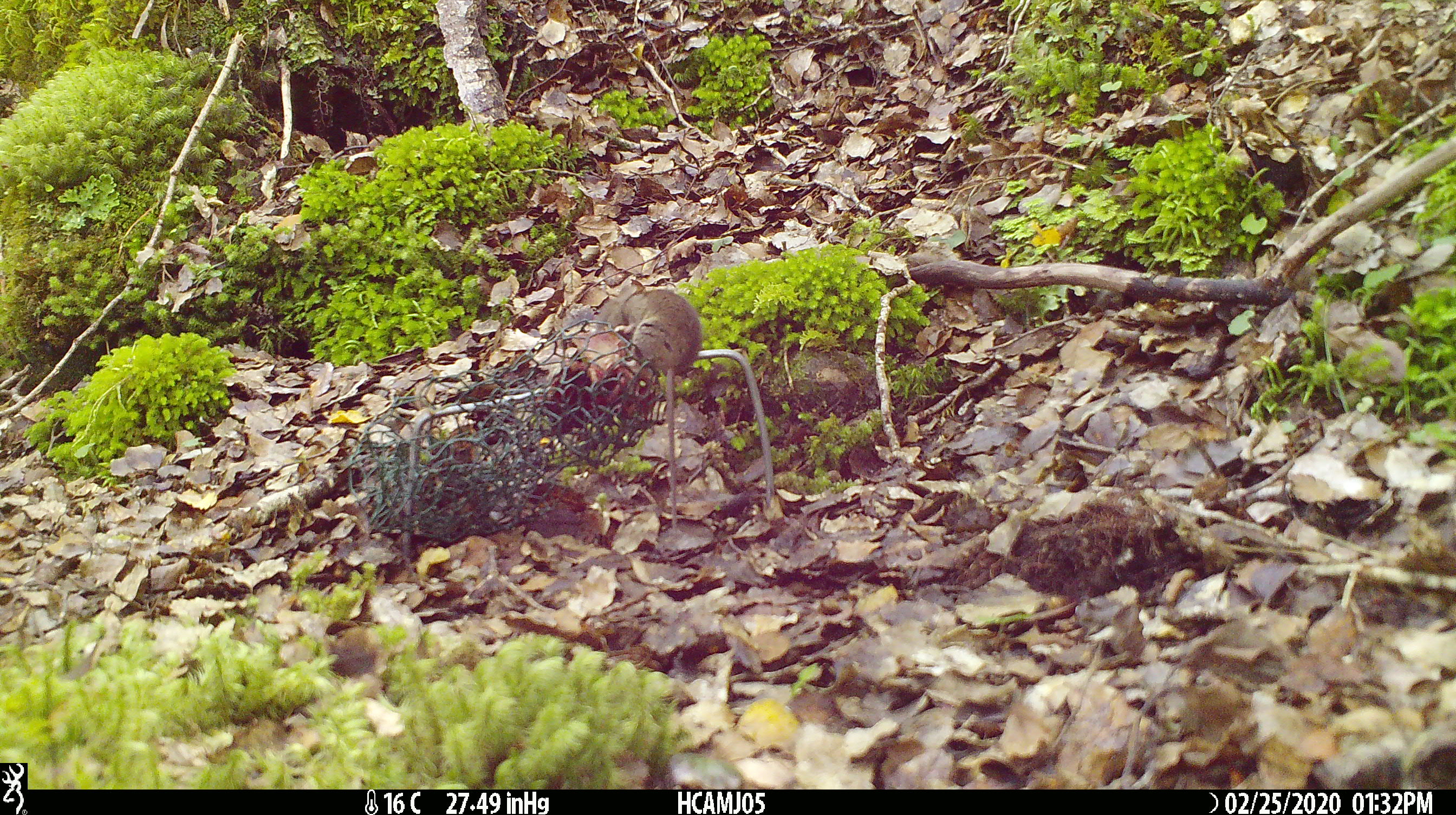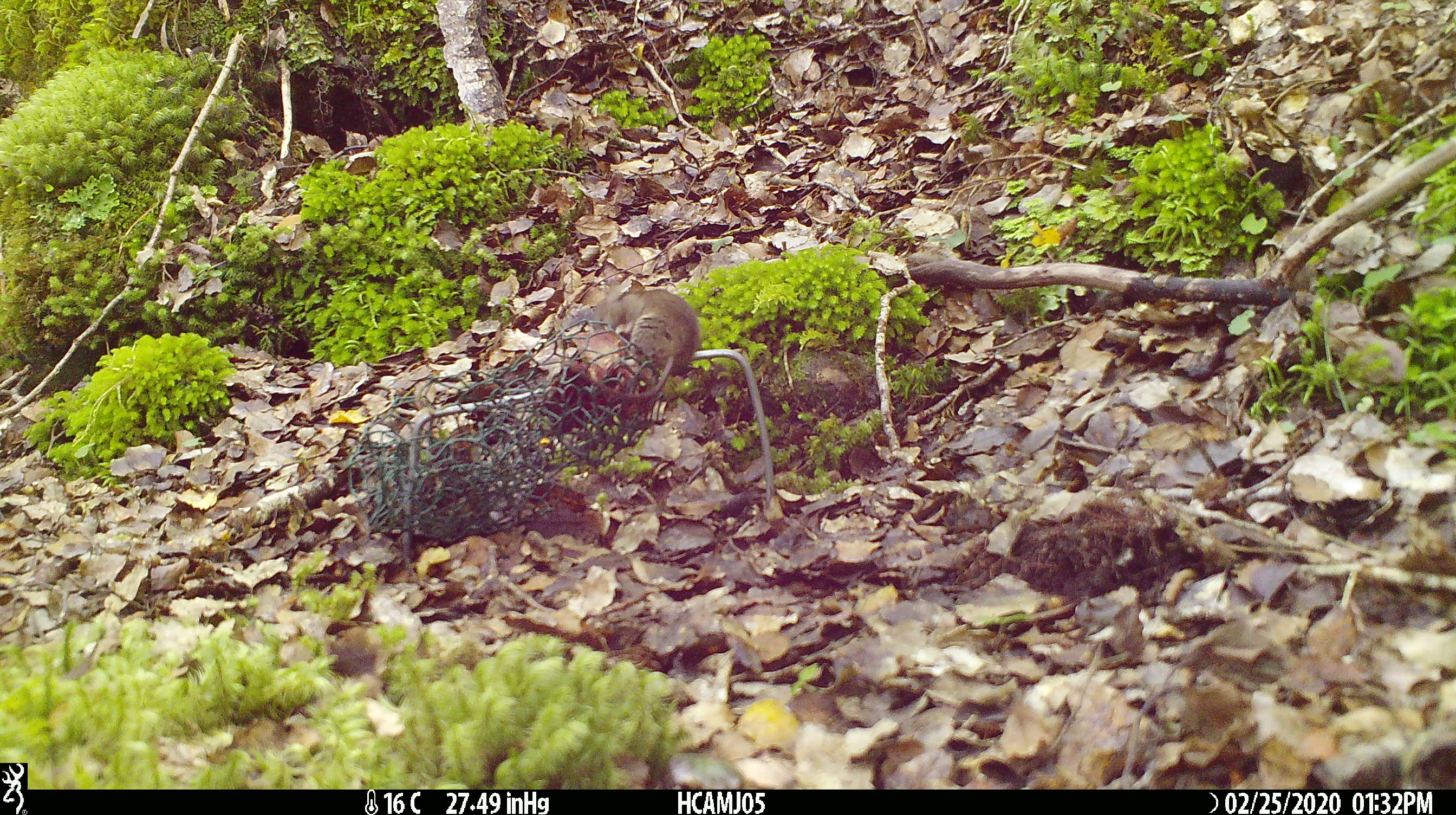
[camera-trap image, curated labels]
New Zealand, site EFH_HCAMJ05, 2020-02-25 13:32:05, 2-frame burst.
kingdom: Animalia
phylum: Chordata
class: Mammalia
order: Rodentia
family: Muridae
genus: Mus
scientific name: Mus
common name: mouse